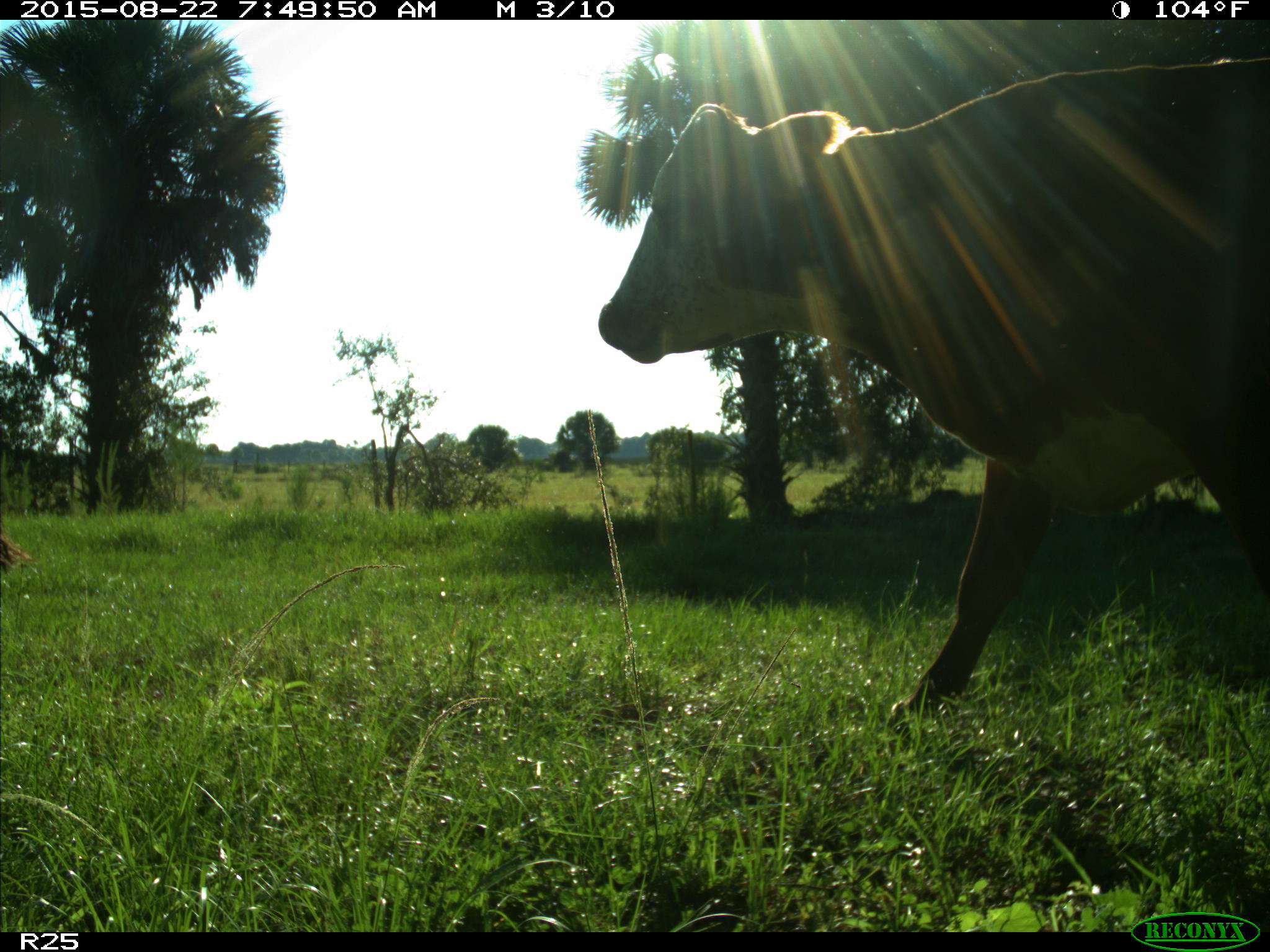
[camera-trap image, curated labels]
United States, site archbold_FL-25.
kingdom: Animalia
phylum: Chordata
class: Mammalia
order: Artiodactyla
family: Bovidae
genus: Bos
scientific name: Bos taurus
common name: domestic cow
Bos taurus (domestic cow).